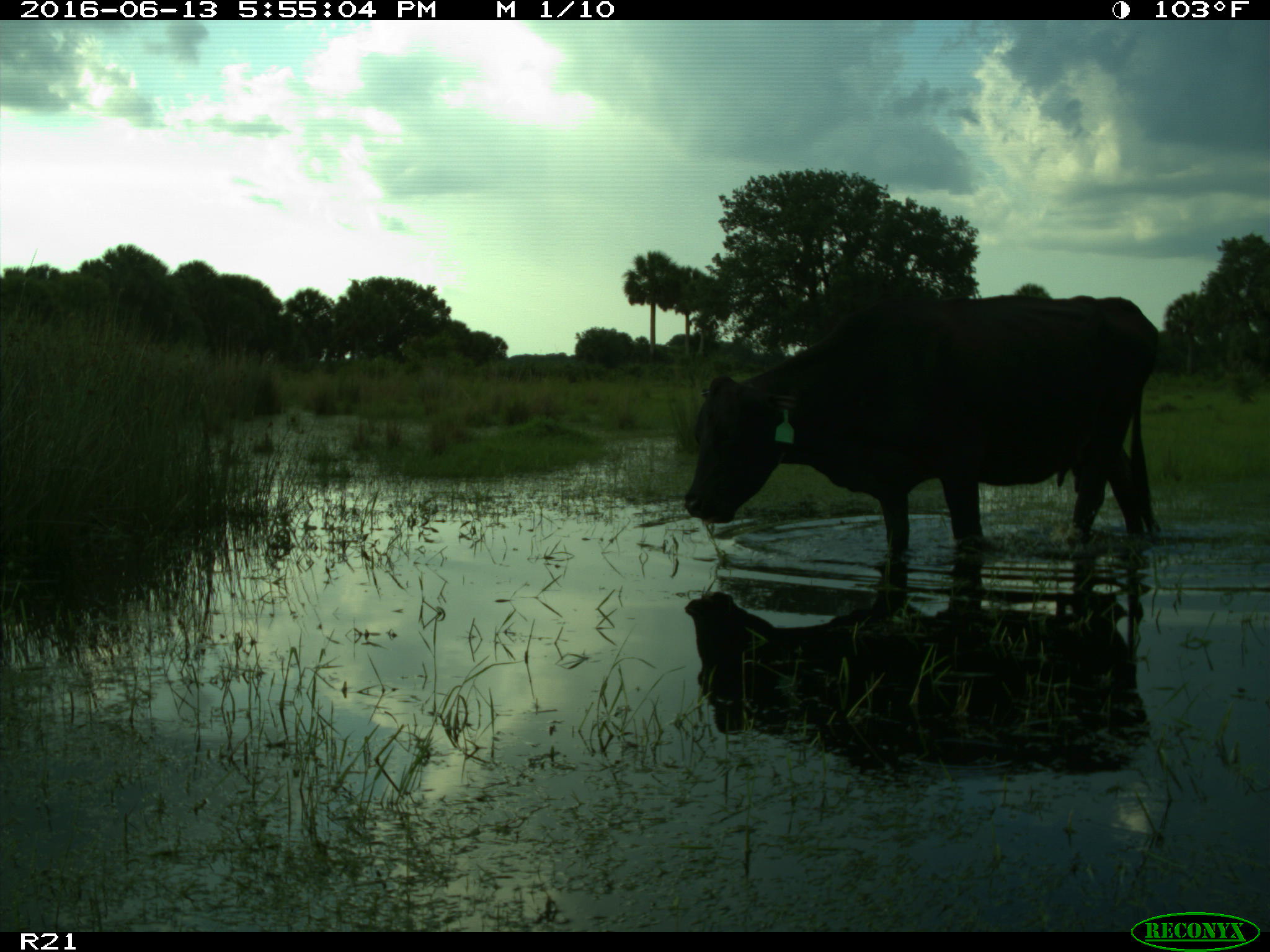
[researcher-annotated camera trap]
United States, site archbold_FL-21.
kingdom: Animalia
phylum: Chordata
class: Mammalia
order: Artiodactyla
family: Bovidae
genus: Bos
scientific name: Bos taurus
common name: domestic cow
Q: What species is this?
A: Bos taurus (domestic cow).